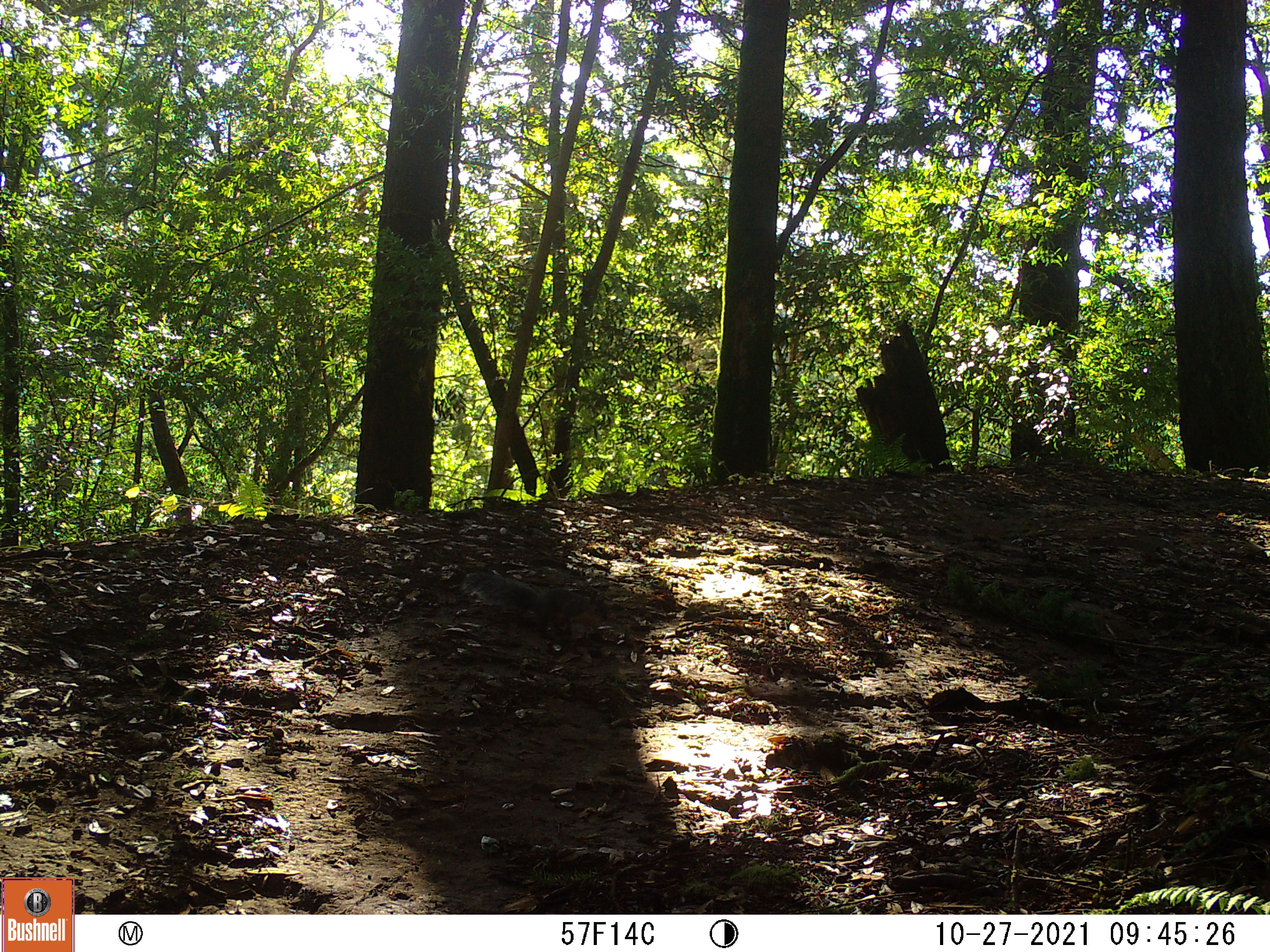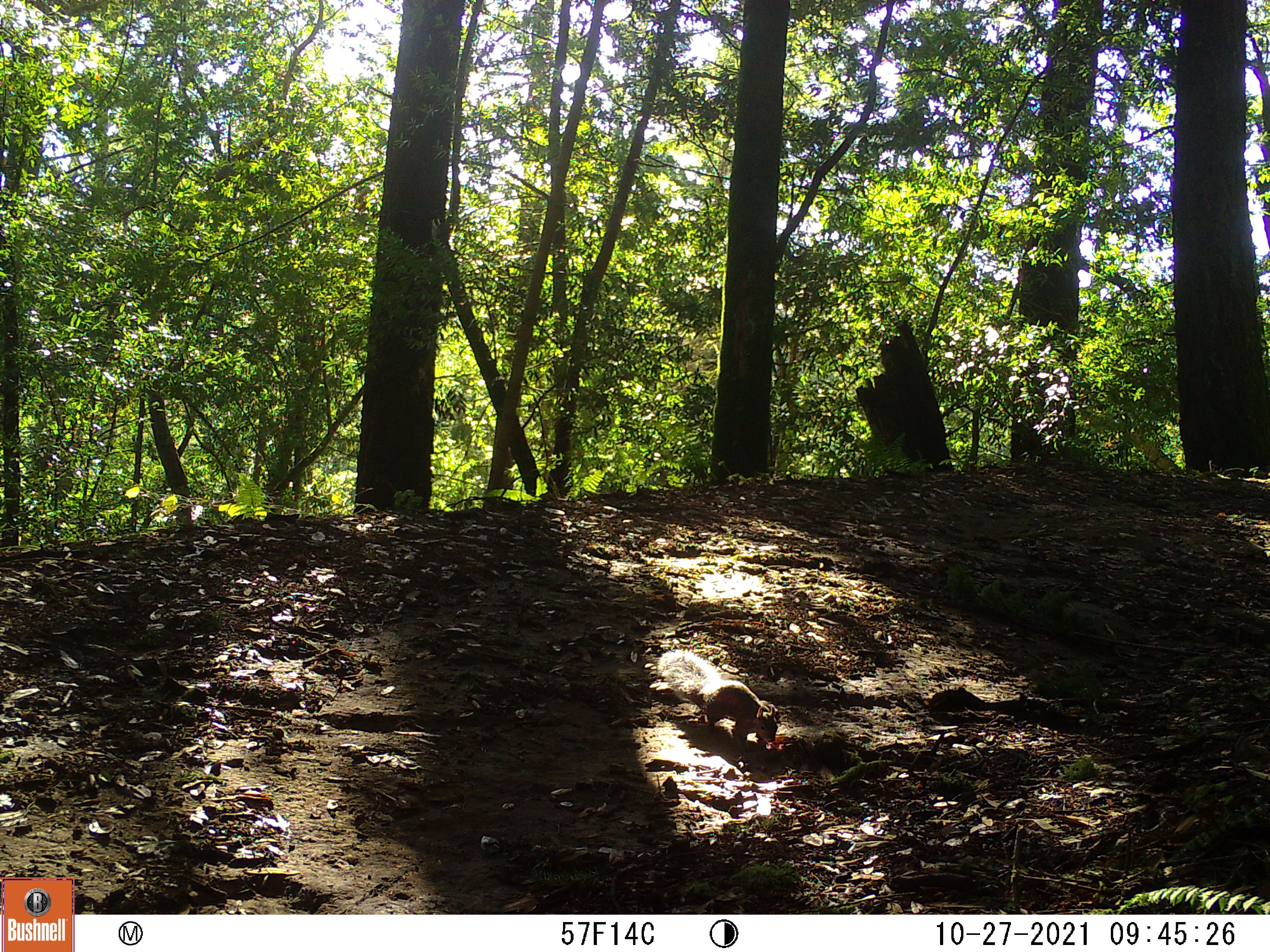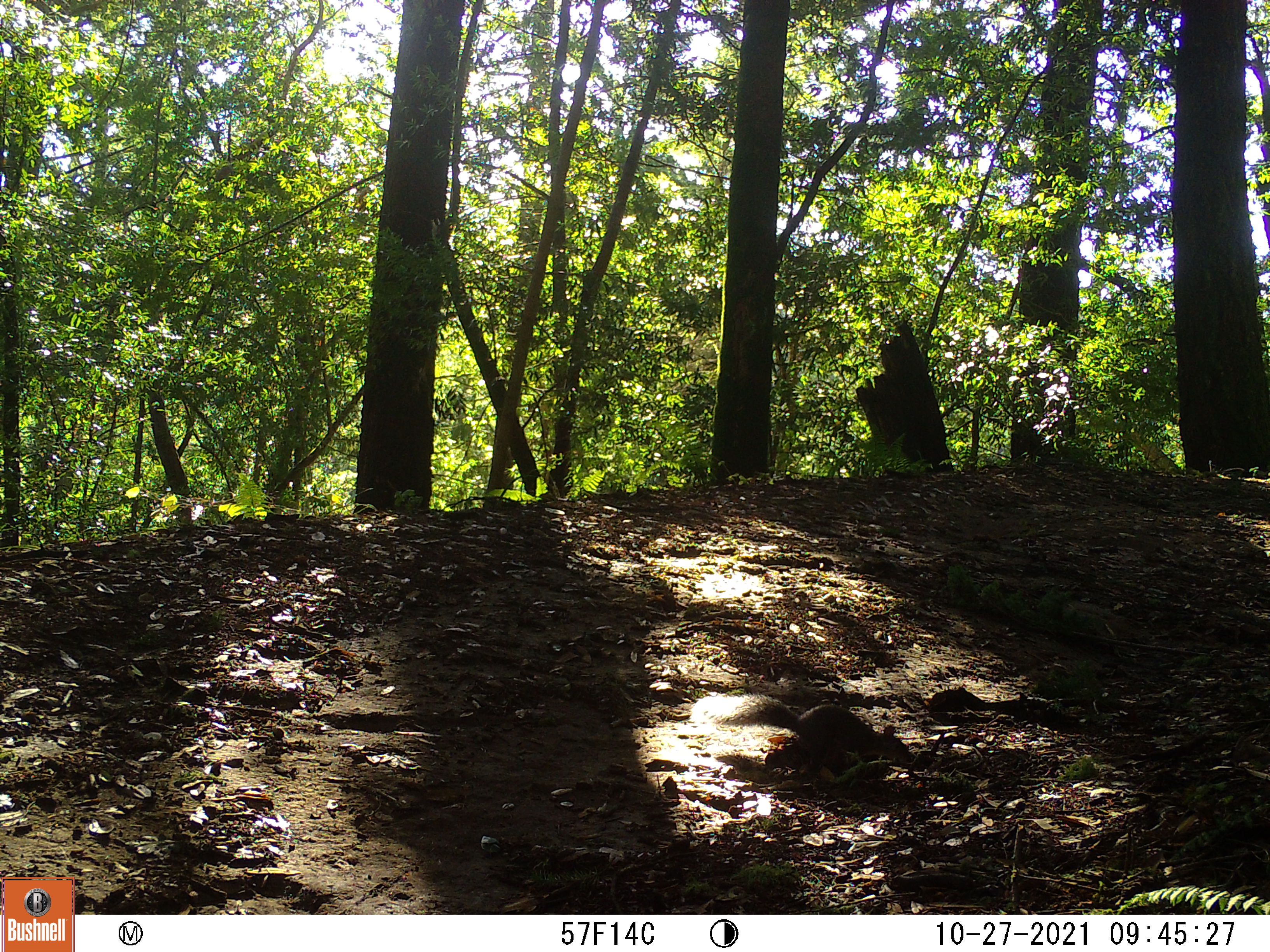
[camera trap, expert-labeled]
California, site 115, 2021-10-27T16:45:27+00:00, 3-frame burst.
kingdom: Animalia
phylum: Chordata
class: Mammalia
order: Rodentia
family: Sciuridae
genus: Sciurus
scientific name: Sciurus griseus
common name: western gray squirrel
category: western grey squirrel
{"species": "western grey squirrel (western gray squirrel) (Sciurus griseus)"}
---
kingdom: Animalia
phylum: Chordata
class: Mammalia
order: Rodentia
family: Sciuridae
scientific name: Sciuridae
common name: squirrel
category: unknown squirrel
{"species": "unknown squirrel (squirrel) (Sciuridae)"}